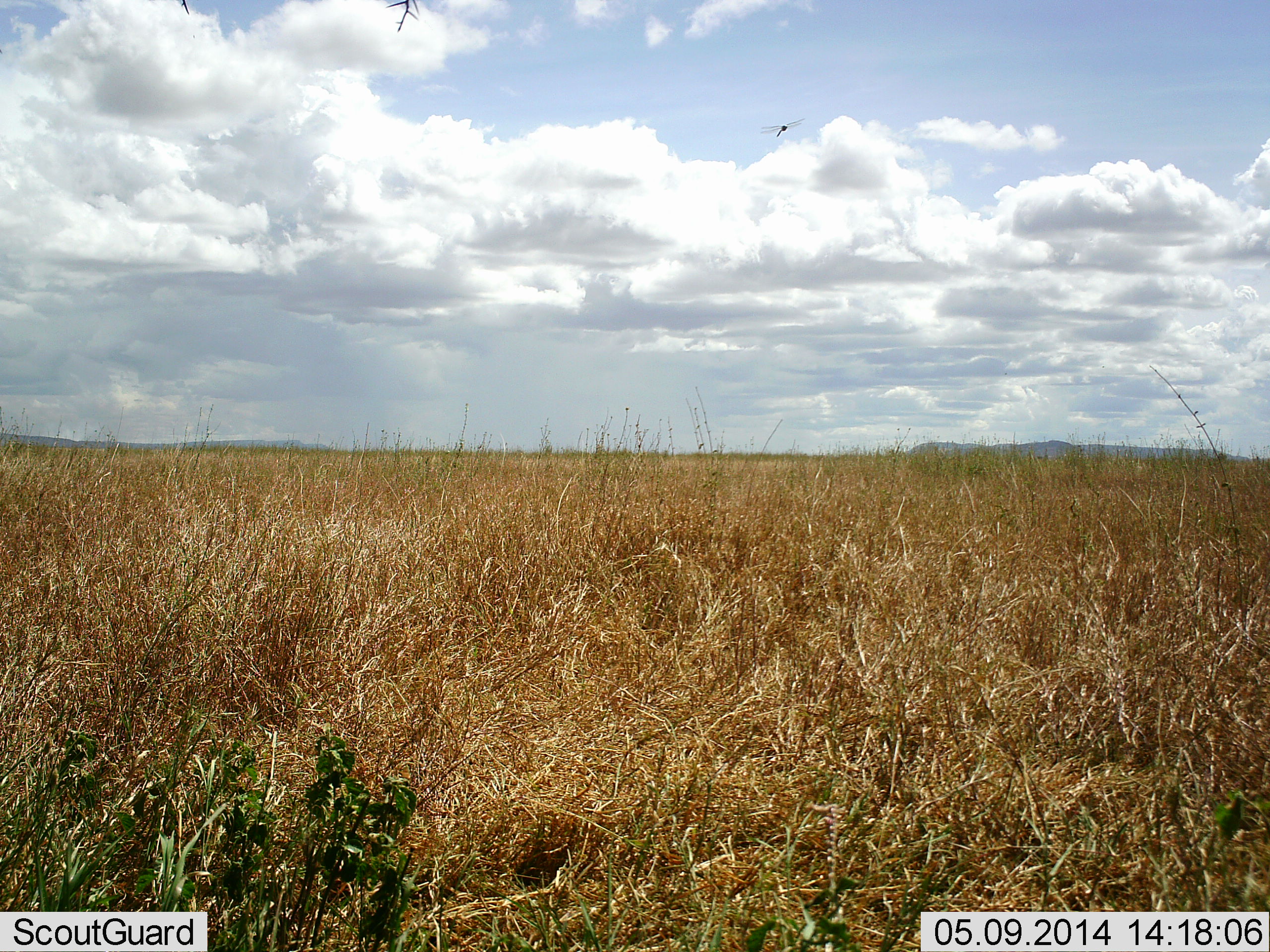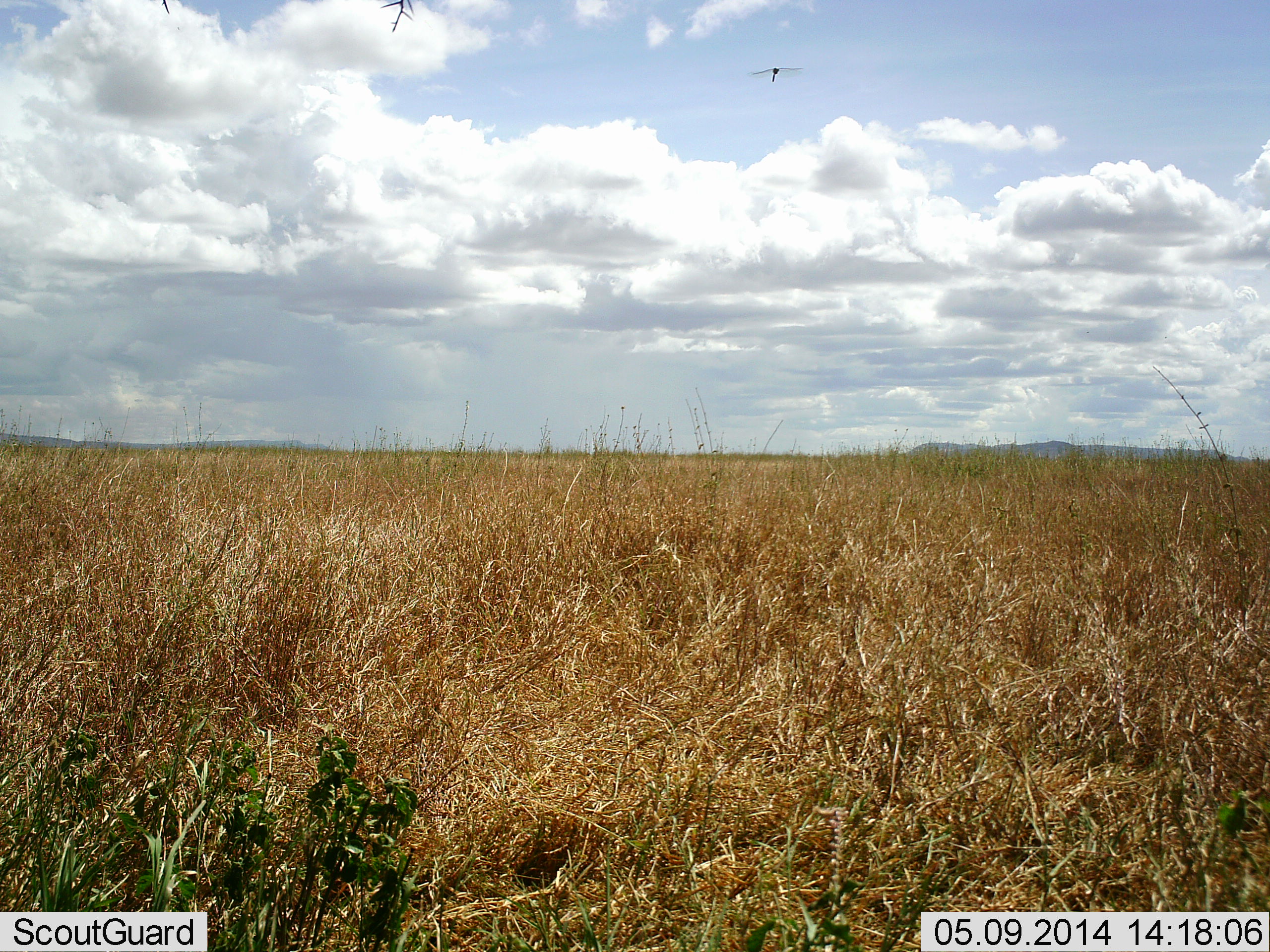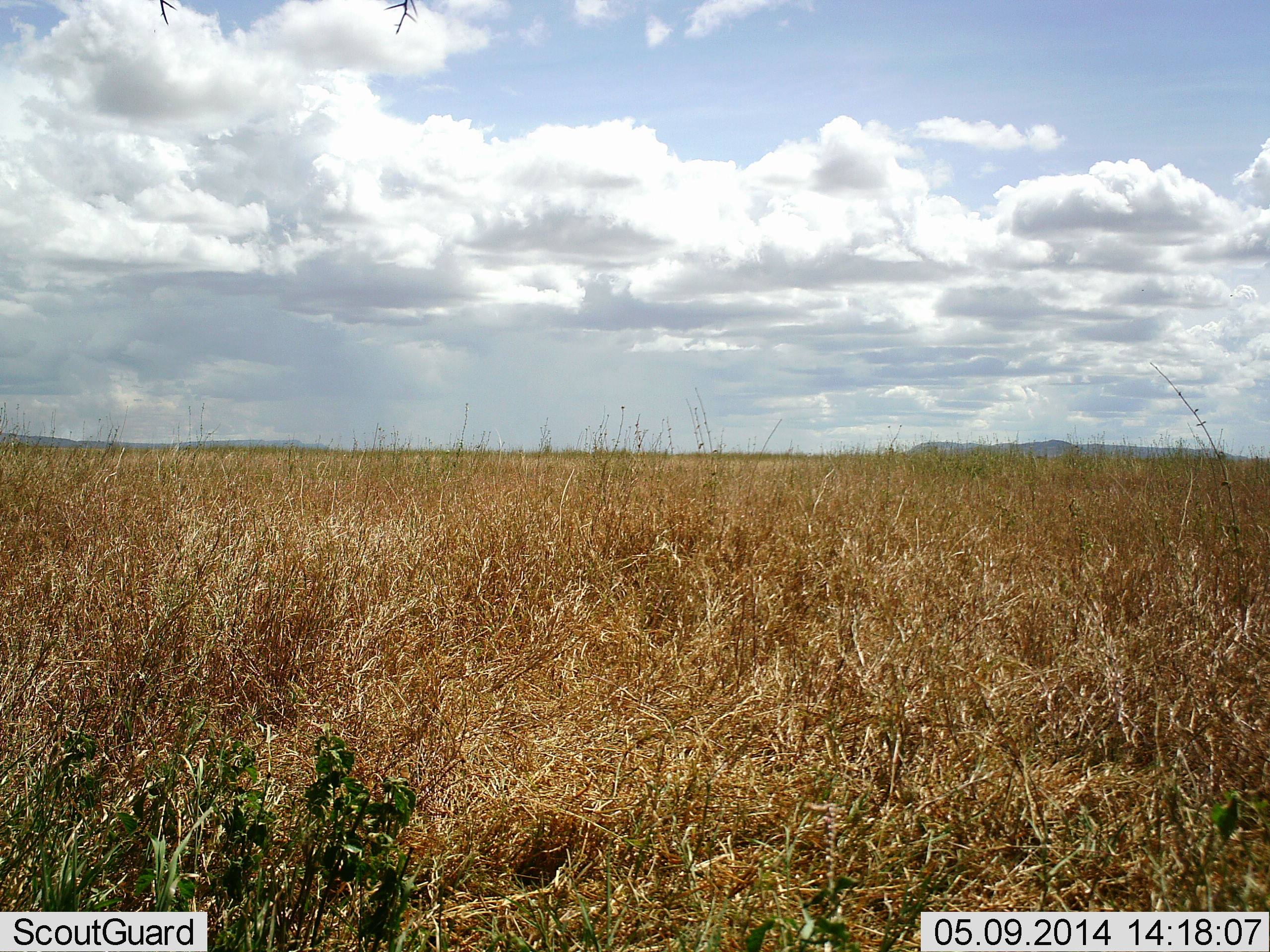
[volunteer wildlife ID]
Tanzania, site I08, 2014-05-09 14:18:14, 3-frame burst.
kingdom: Animalia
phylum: Arthropoda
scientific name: Arthropoda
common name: arthropods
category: insectspider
Insectspider (arthropods) (Arthropoda), count 1. Behavior (volunteer vote fractions): standing 0%, resting 0%, moving 100%, interacting 0%. Young present (vote fraction): 0%. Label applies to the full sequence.